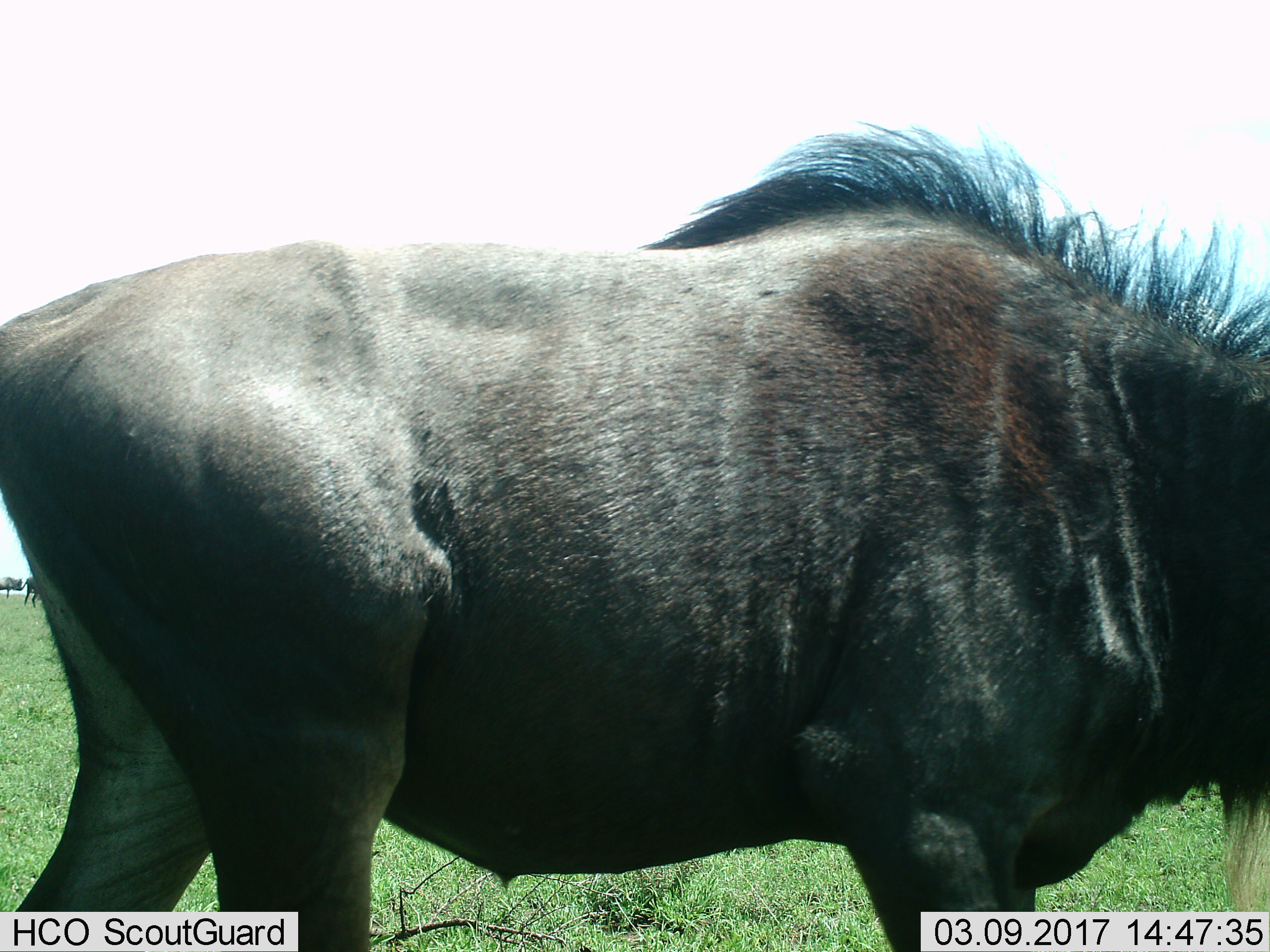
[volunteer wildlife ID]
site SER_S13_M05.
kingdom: Animalia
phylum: Chordata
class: Mammalia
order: Artiodactyla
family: Bovidae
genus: Connochaetes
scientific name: Connochaetes taurinus taurinus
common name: blue wildebeest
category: wildebeestblue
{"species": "wildebeestblue (blue wildebeest) (Connochaetes taurinus taurinus)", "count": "1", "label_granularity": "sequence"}